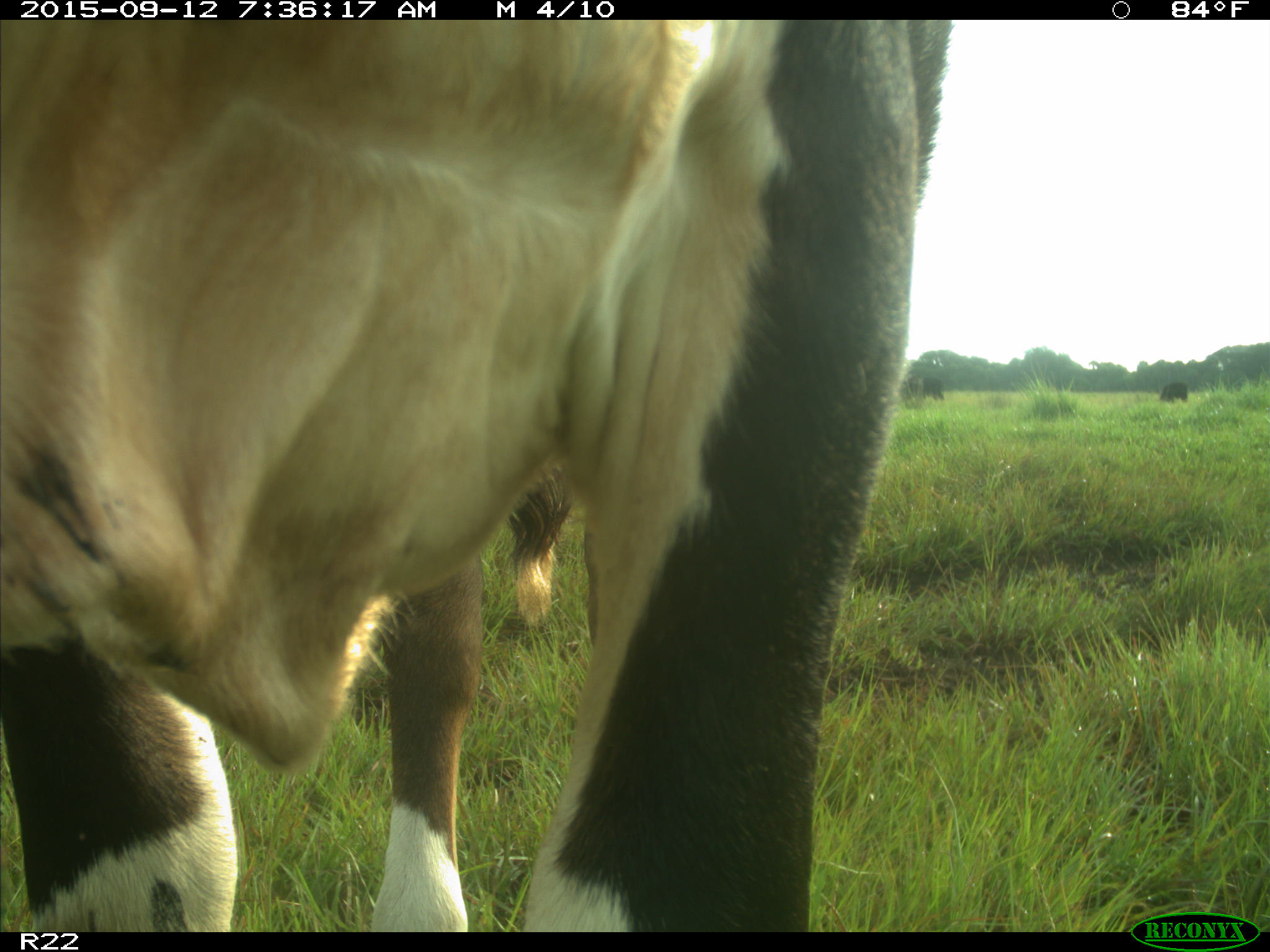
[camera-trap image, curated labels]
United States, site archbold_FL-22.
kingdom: Animalia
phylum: Chordata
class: Mammalia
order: Artiodactyla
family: Bovidae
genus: Bos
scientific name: Bos taurus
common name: domestic cow